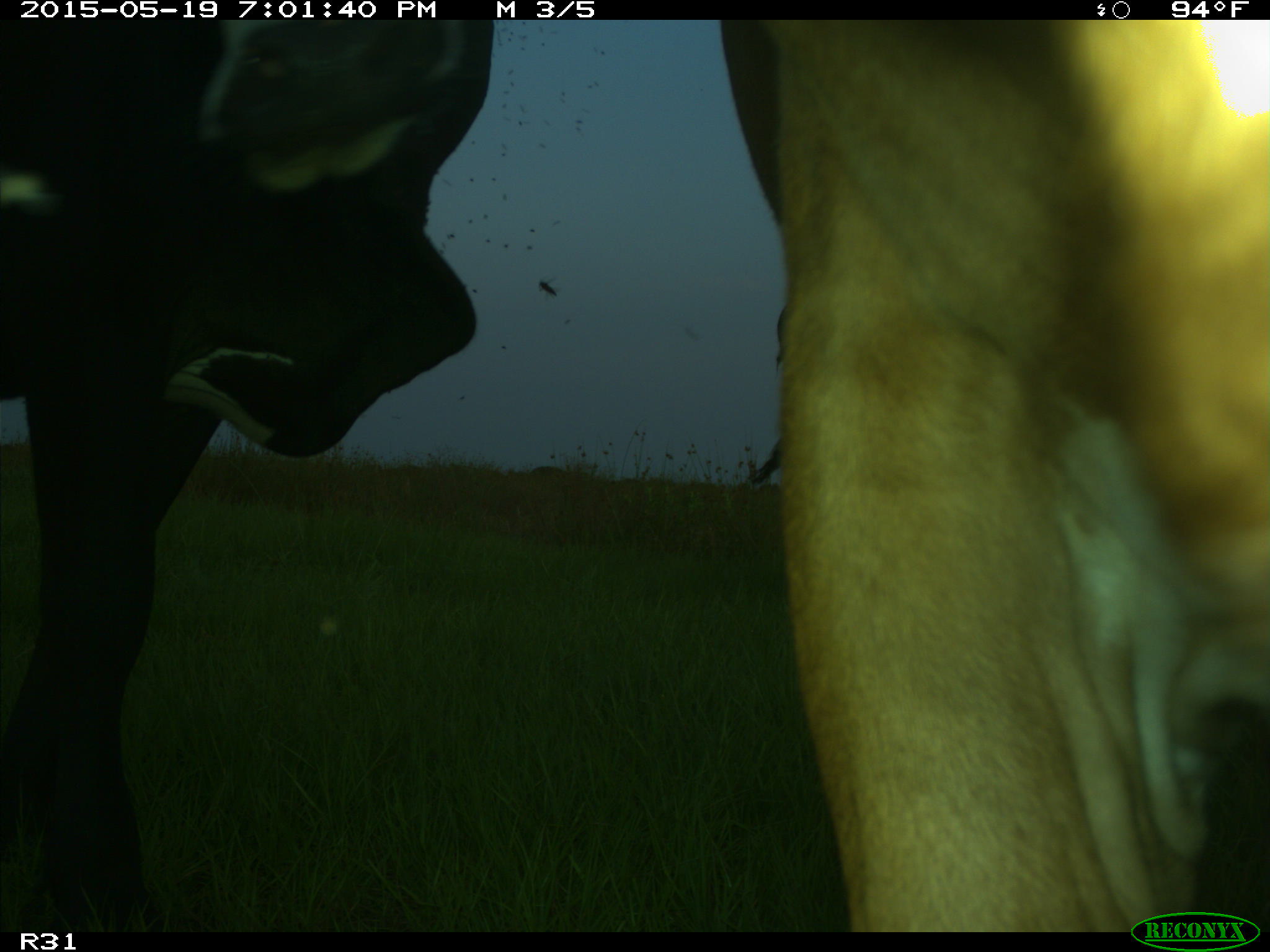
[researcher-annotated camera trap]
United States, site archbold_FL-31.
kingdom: Animalia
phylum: Chordata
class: Mammalia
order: Artiodactyla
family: Bovidae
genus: Bos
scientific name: Bos taurus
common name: domestic cow